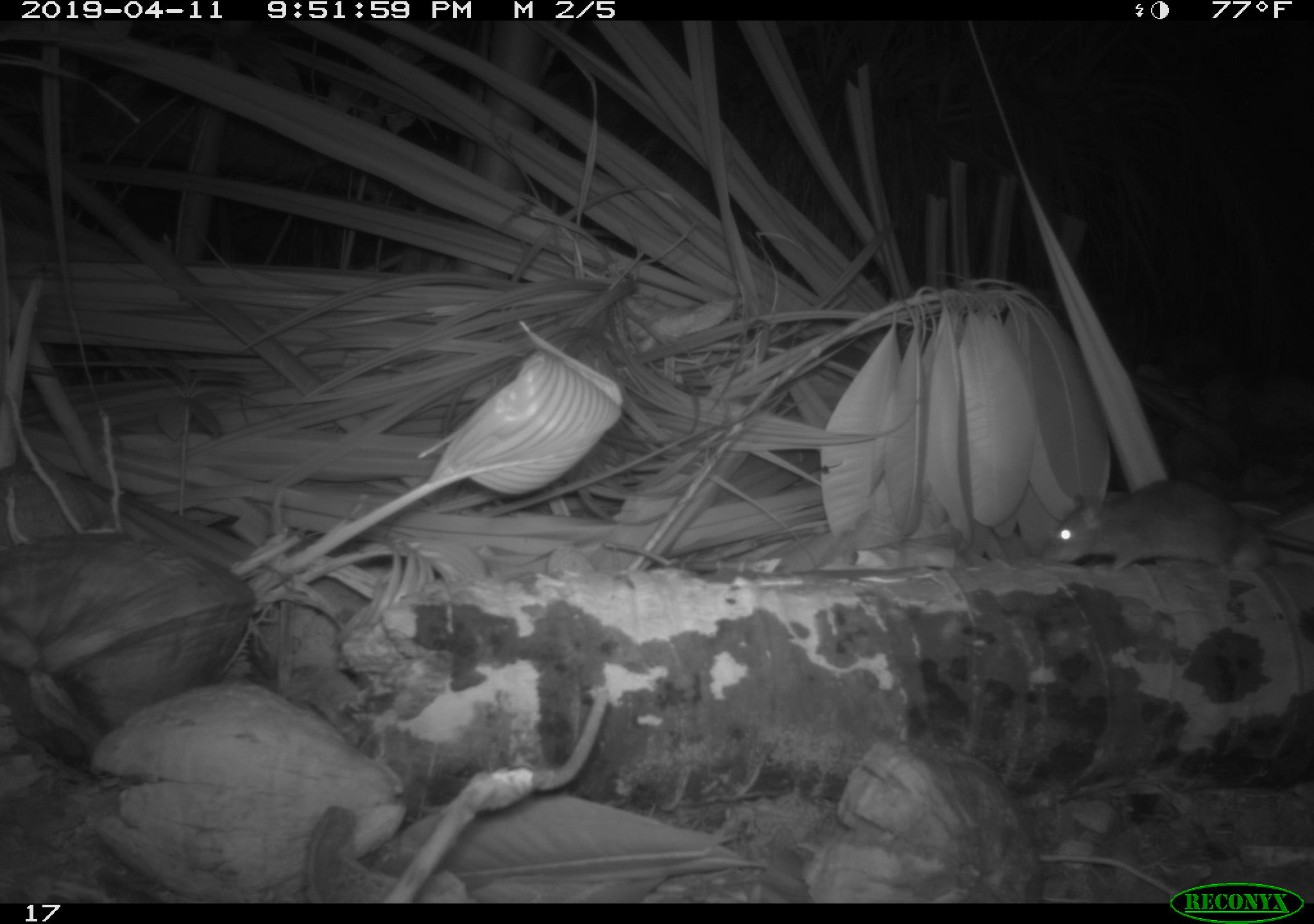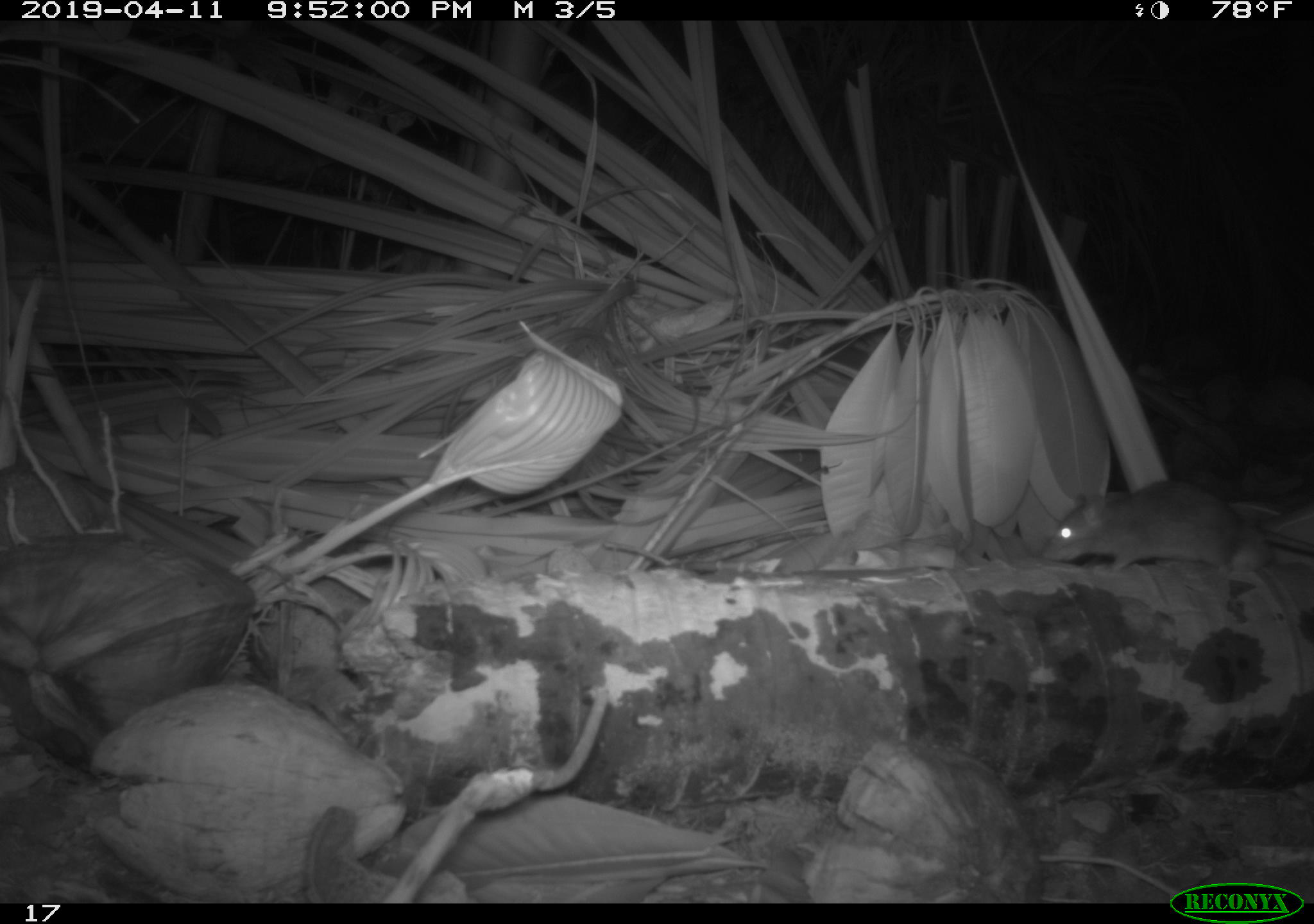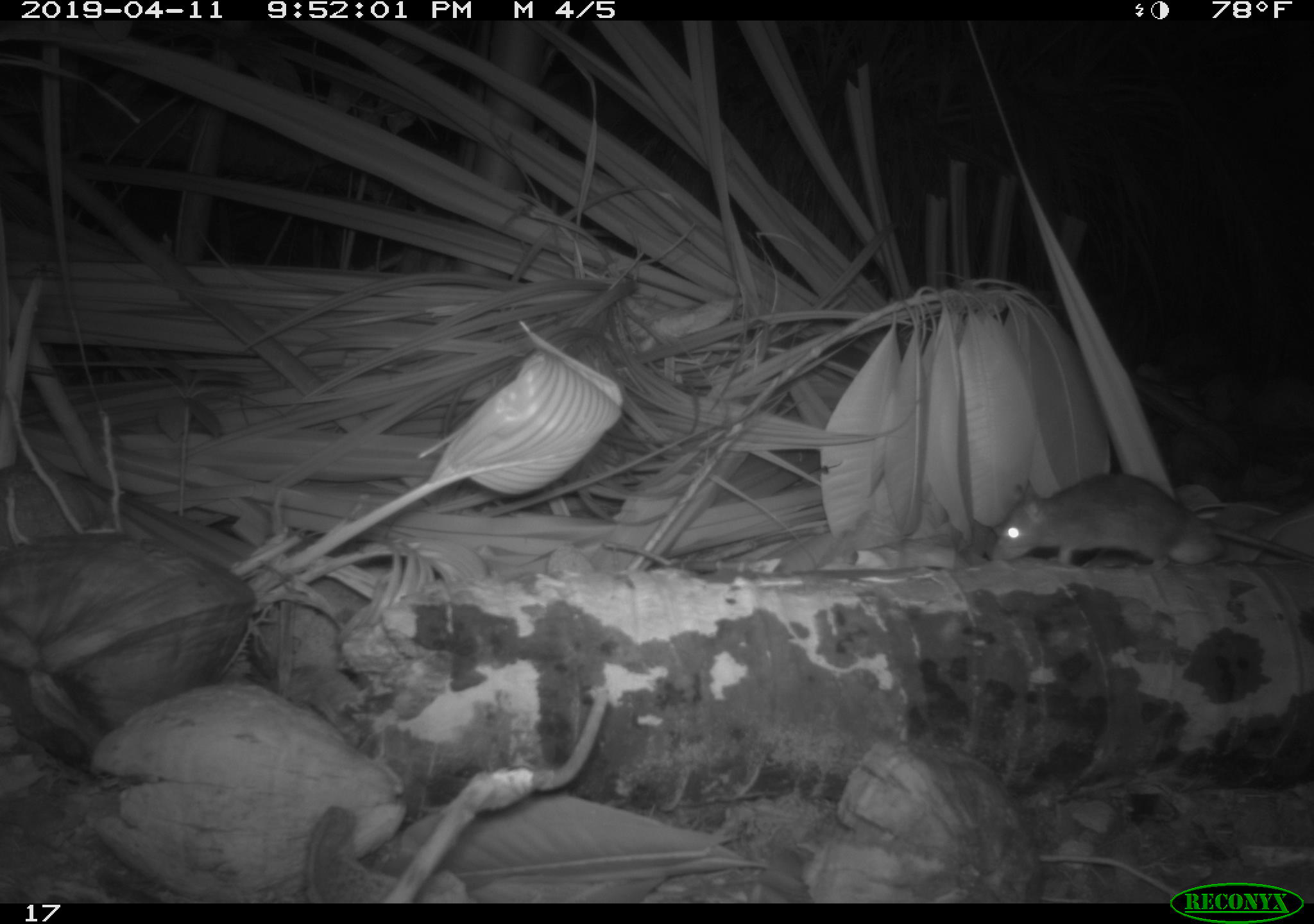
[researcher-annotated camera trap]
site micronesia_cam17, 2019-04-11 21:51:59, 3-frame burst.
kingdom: Animalia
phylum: Chordata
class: Mammalia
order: Rodentia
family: Muridae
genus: Rattus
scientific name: Rattus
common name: rat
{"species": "rat (Rattus)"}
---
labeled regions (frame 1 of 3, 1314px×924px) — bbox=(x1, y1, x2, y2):
rat: bbox=(1043, 482, 1307, 588)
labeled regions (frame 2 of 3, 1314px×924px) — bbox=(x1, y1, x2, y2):
rat: bbox=(1043, 478, 1307, 586)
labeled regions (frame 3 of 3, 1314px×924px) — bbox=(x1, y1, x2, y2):
rat: bbox=(993, 470, 1310, 574)